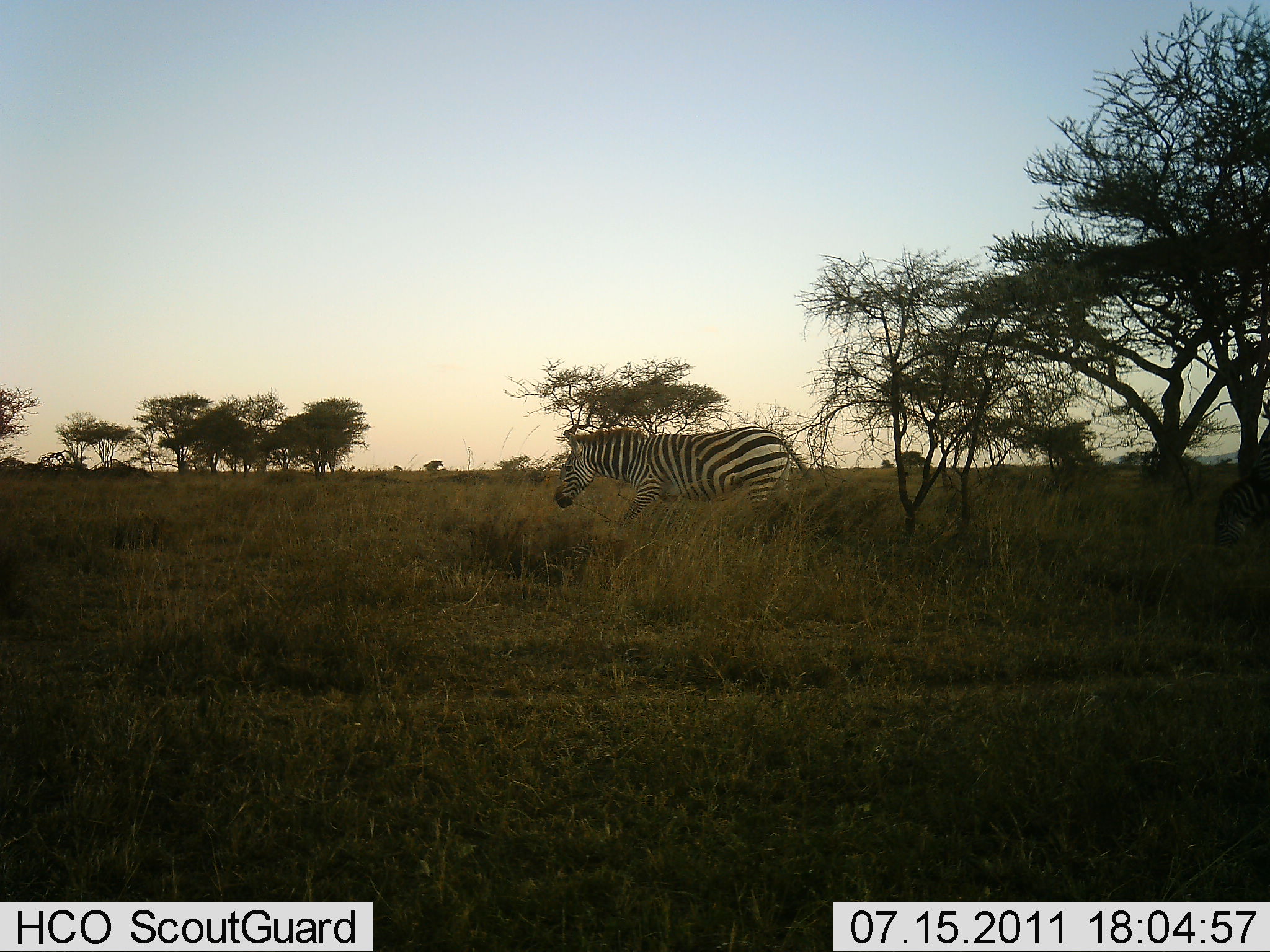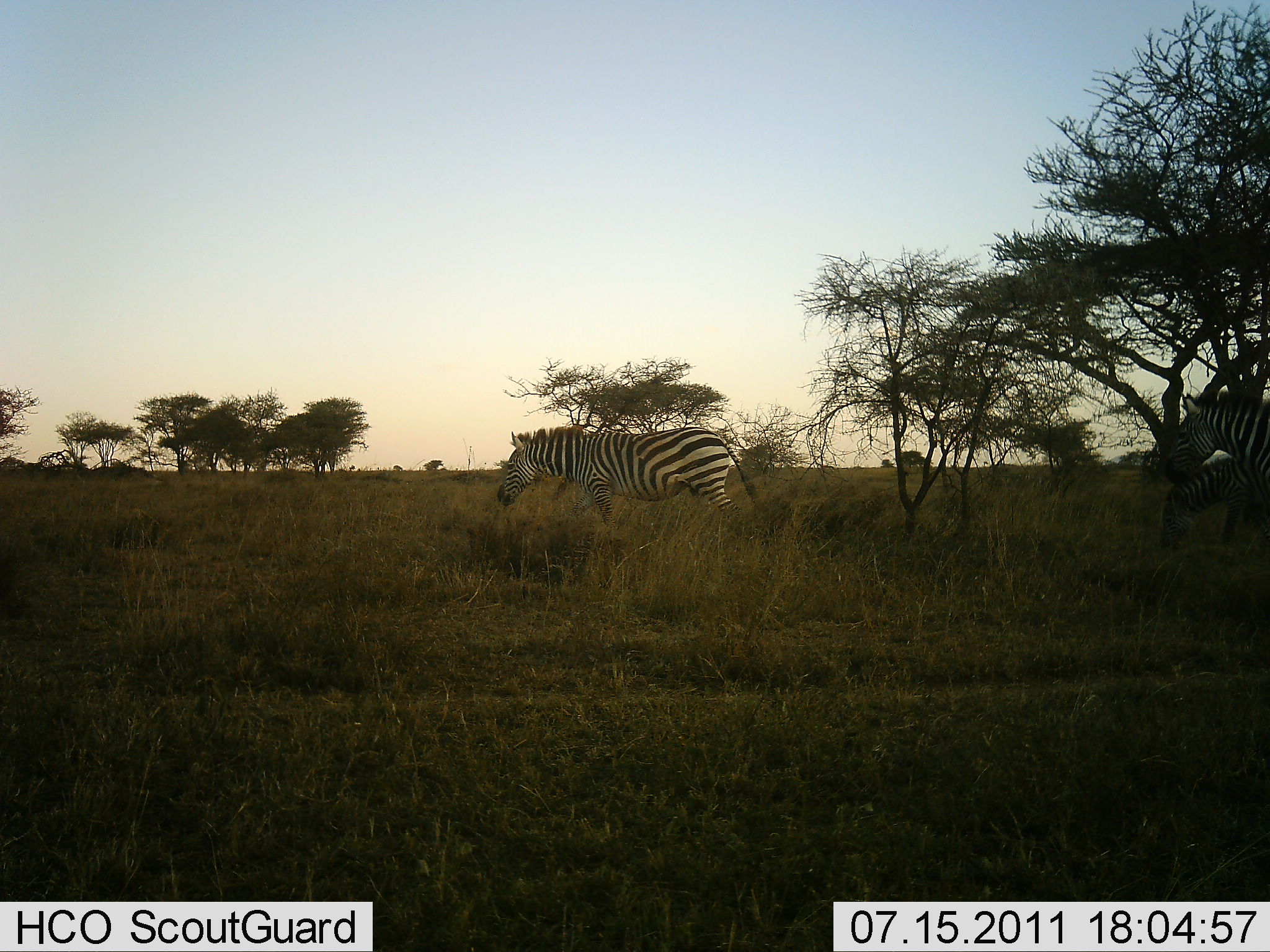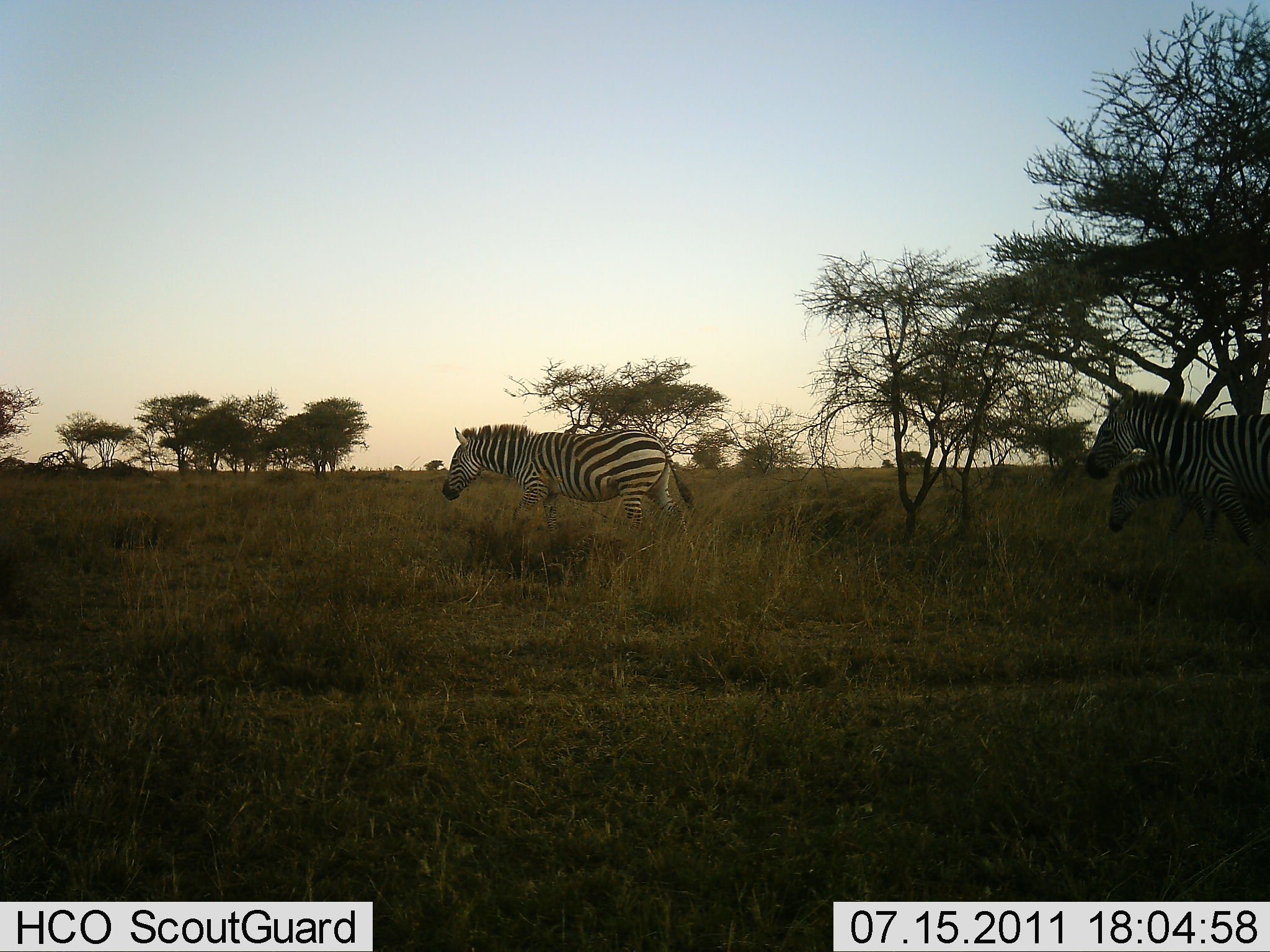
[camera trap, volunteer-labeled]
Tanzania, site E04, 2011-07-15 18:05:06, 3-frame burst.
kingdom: Animalia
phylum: Chordata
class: Mammalia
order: Perissodactyla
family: Equidae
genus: Equus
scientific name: Equus quagga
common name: plains zebra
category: zebra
Zebra (plains zebra) (Equus quagga), count 3. Behavior (volunteer vote fractions): standing 8%, resting 0%, moving 92%, interacting 0%. Young present (vote fraction): 8%. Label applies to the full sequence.